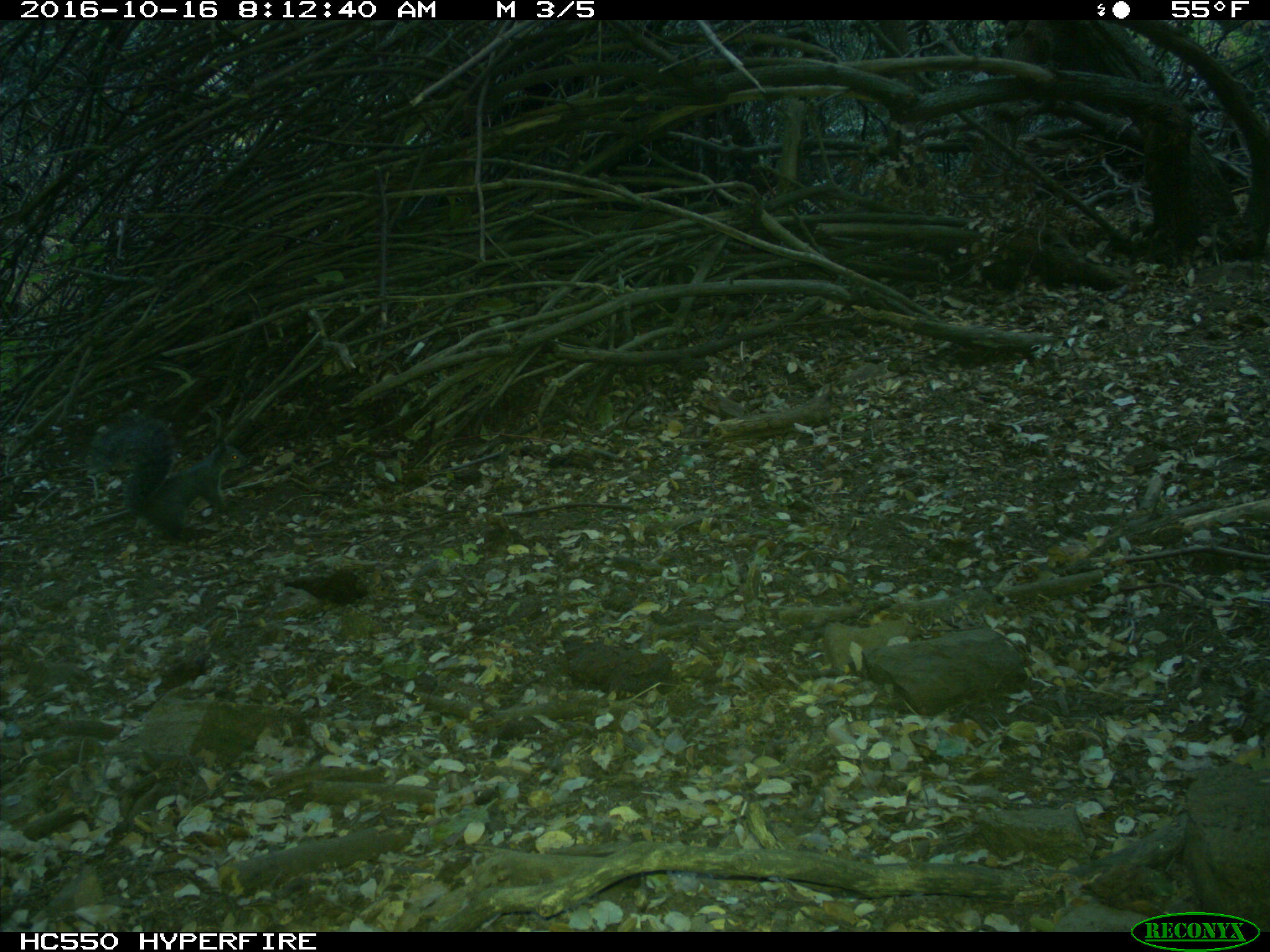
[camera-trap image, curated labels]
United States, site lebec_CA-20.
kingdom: Animalia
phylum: Chordata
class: Mammalia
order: Rodentia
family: Sciuridae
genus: Sciurus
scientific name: Sciurus carolinensis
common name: eastern gray squirrel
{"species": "Sciurus carolinensis (eastern gray squirrel)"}